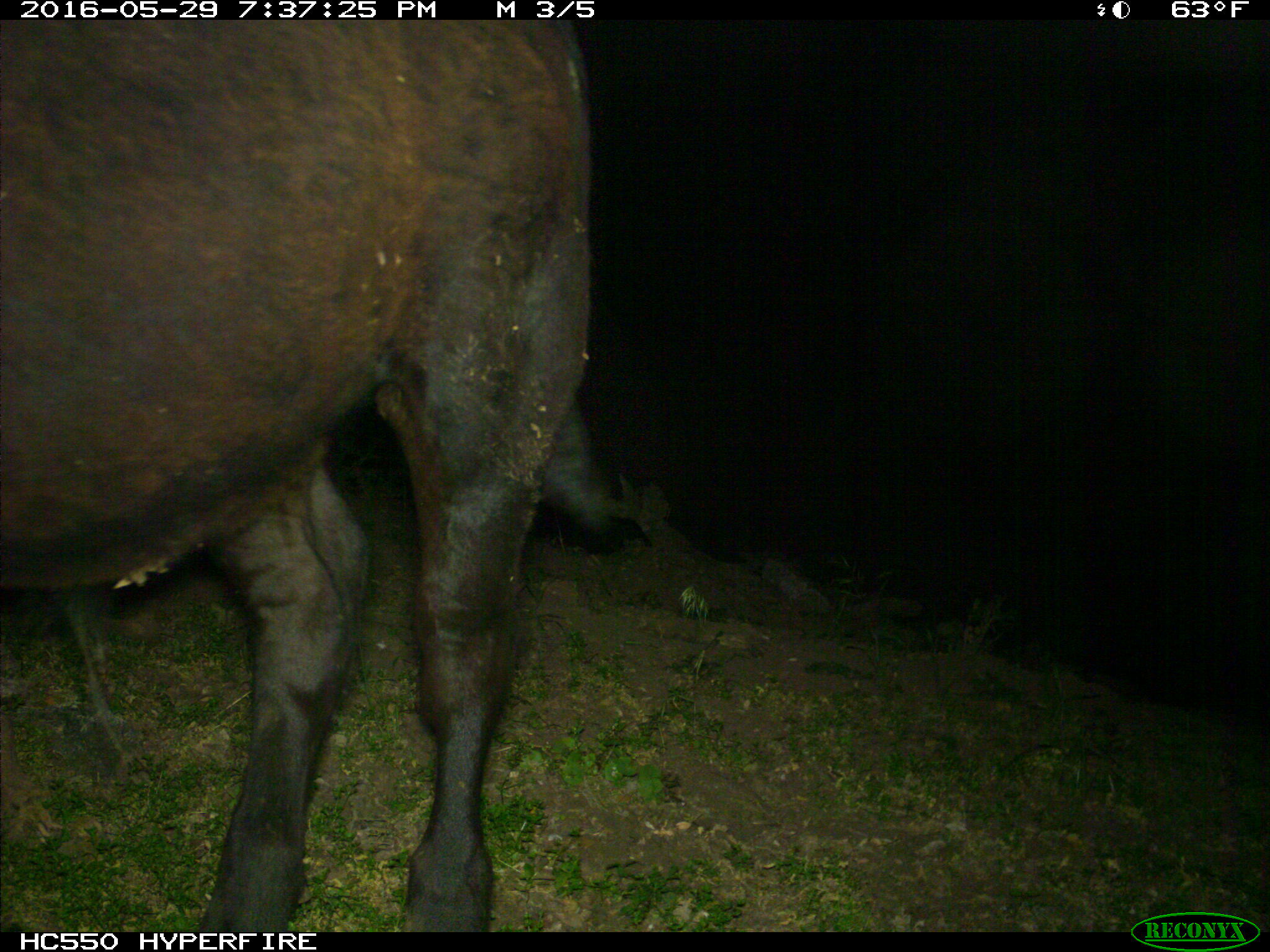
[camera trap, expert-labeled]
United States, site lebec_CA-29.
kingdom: Animalia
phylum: Chordata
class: Mammalia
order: Artiodactyla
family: Bovidae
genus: Bos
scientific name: Bos taurus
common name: domestic cow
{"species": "Bos taurus (domestic cow)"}